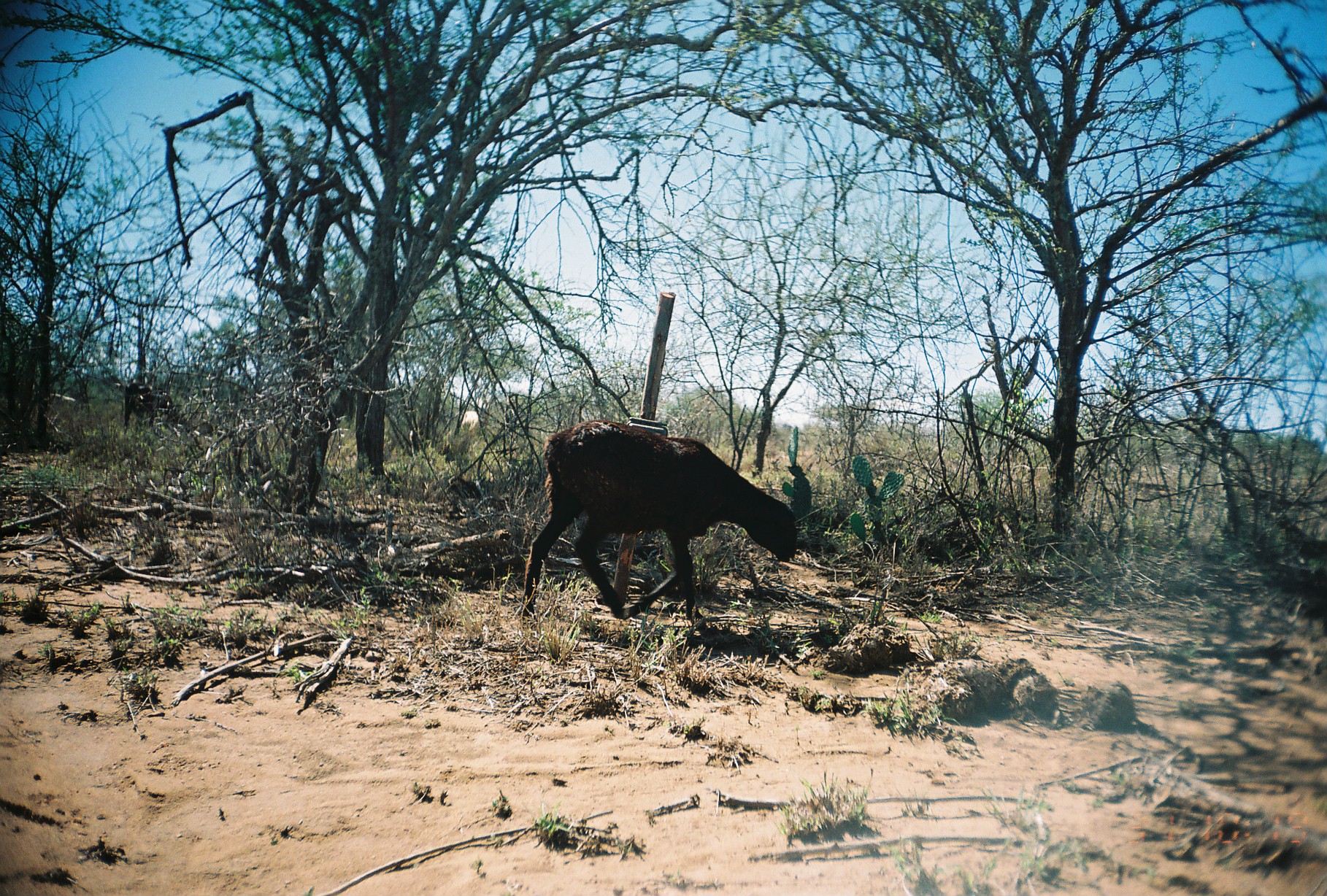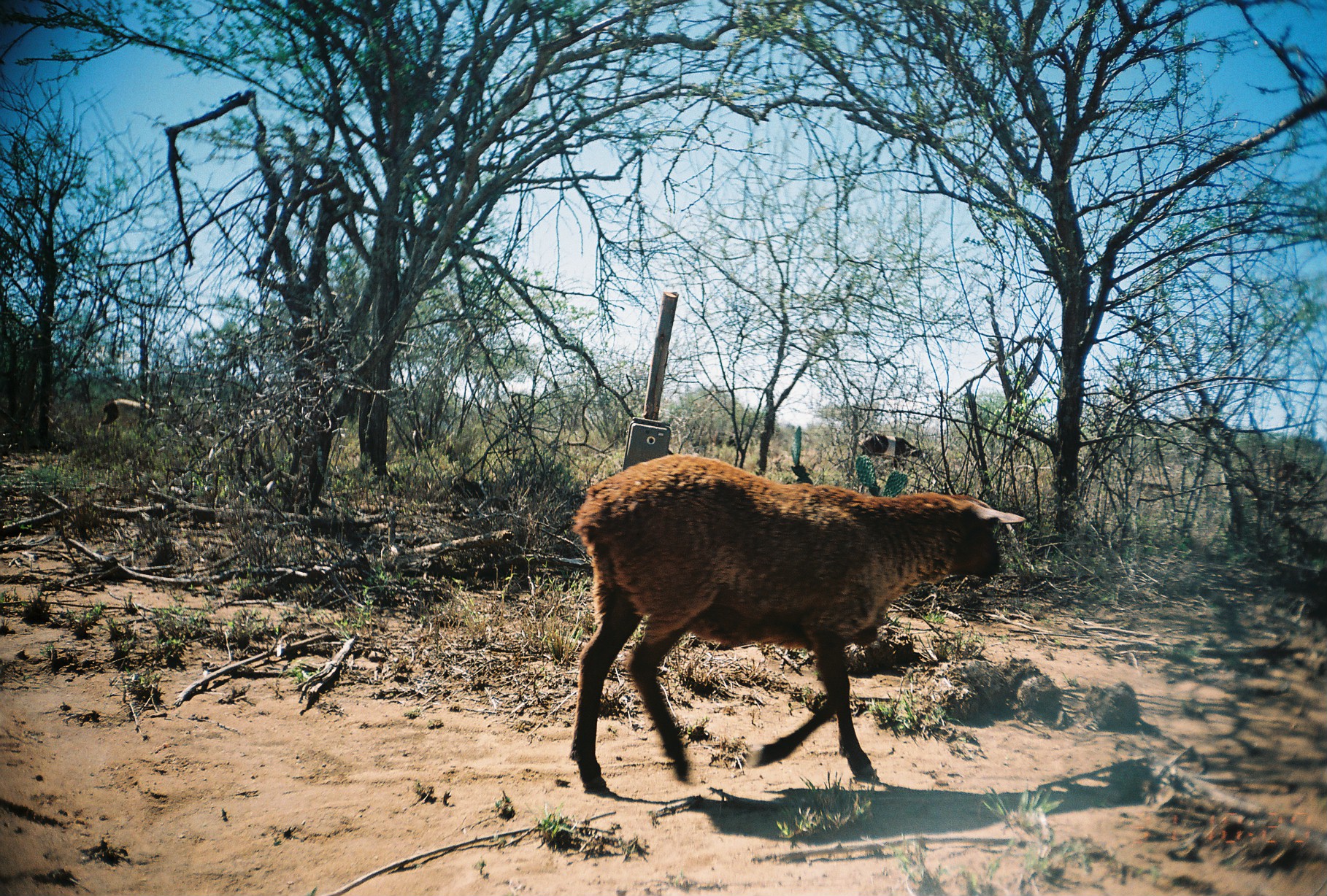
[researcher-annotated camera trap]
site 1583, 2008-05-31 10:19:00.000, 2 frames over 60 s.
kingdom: Animalia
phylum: Chordata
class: Mammalia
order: Artiodactyla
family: Bovidae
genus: Ovis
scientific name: Ovis aries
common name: domestic sheep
Ovis aries (domestic sheep), count 3.